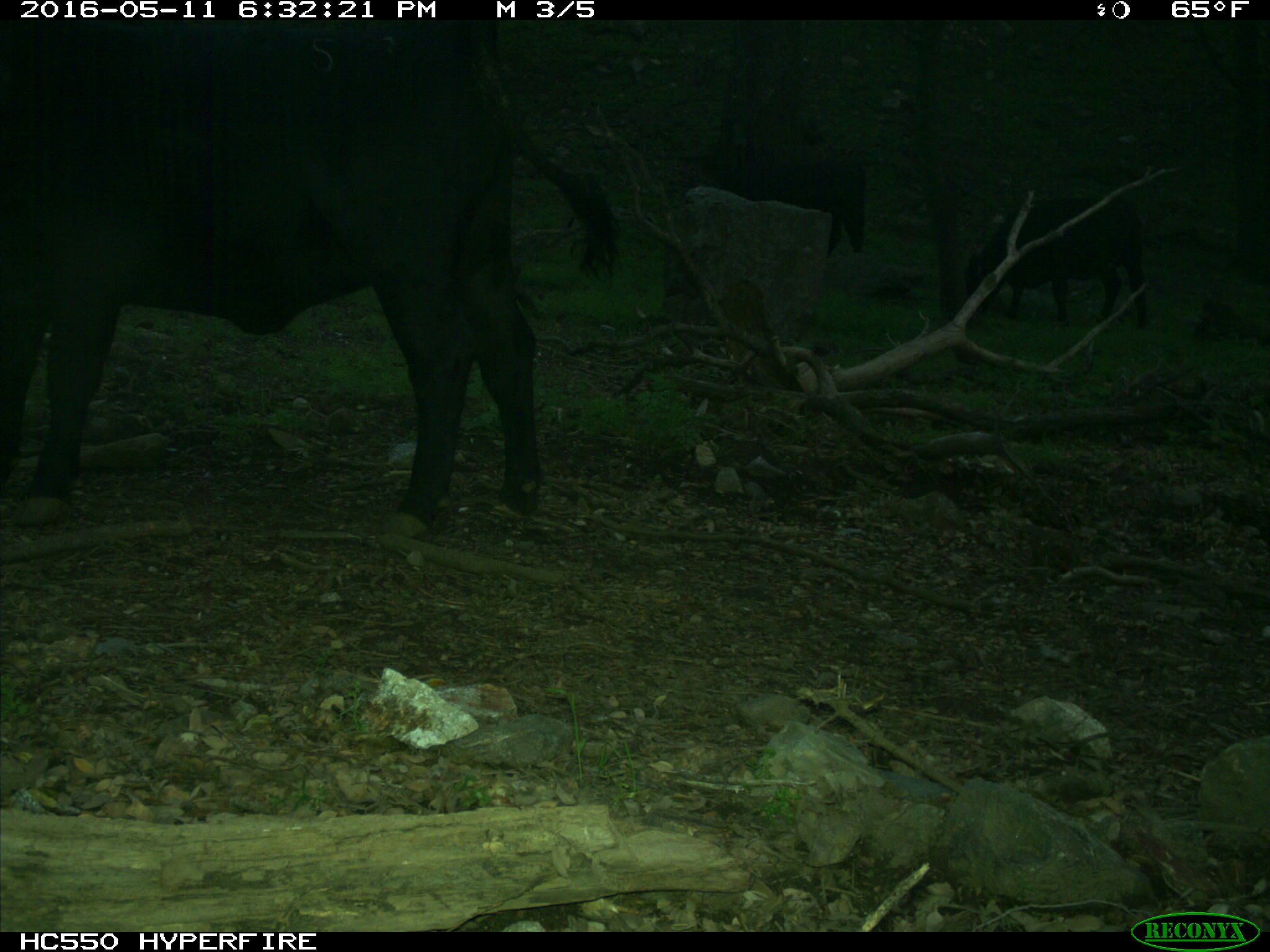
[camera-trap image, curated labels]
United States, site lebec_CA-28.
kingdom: Animalia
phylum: Chordata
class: Mammalia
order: Artiodactyla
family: Bovidae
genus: Bos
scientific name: Bos taurus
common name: domestic cow